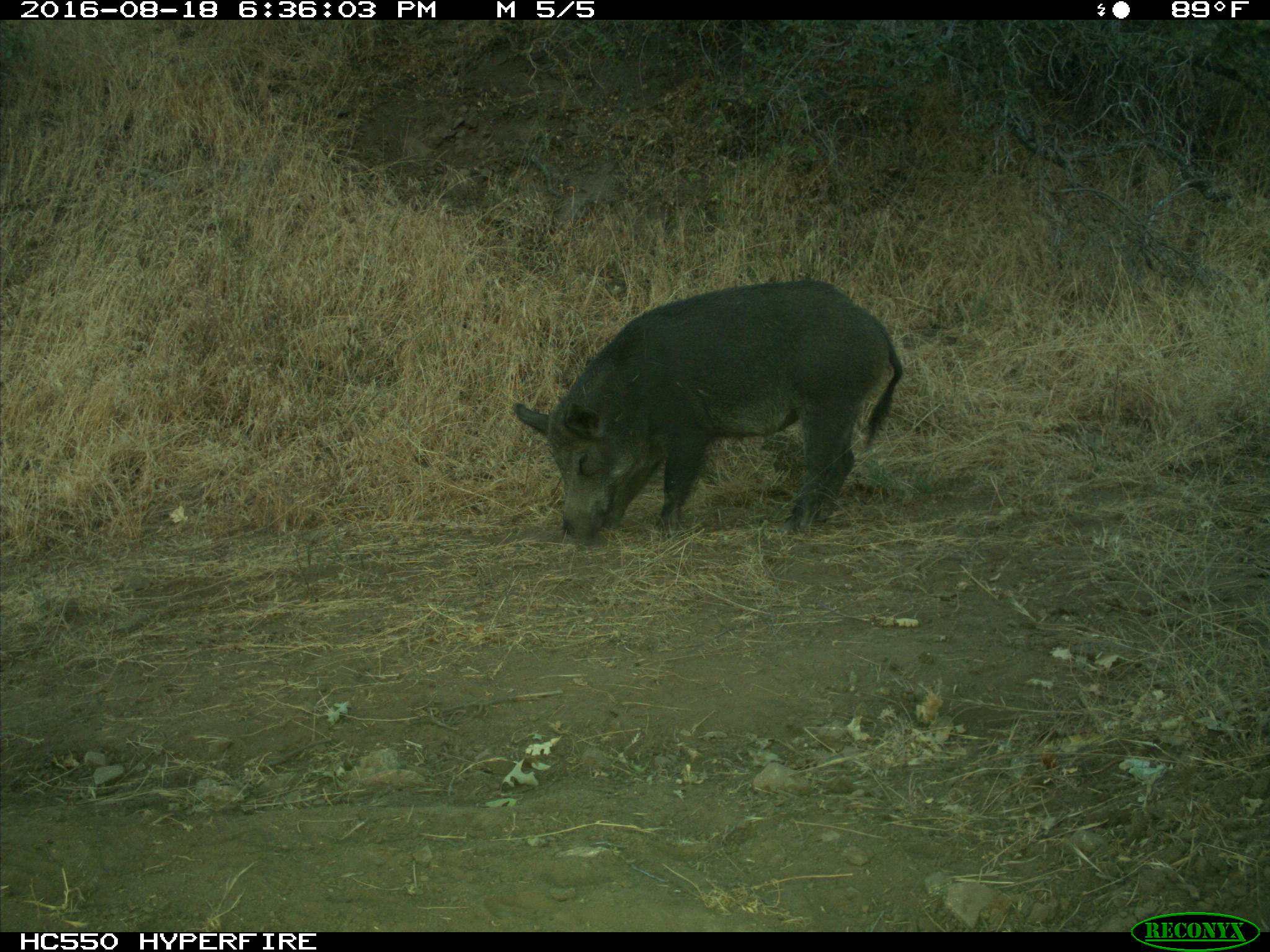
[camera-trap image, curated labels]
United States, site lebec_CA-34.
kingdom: Animalia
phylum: Chordata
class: Mammalia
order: Artiodactyla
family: Suidae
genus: Sus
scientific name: Sus scrofa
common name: wild boar